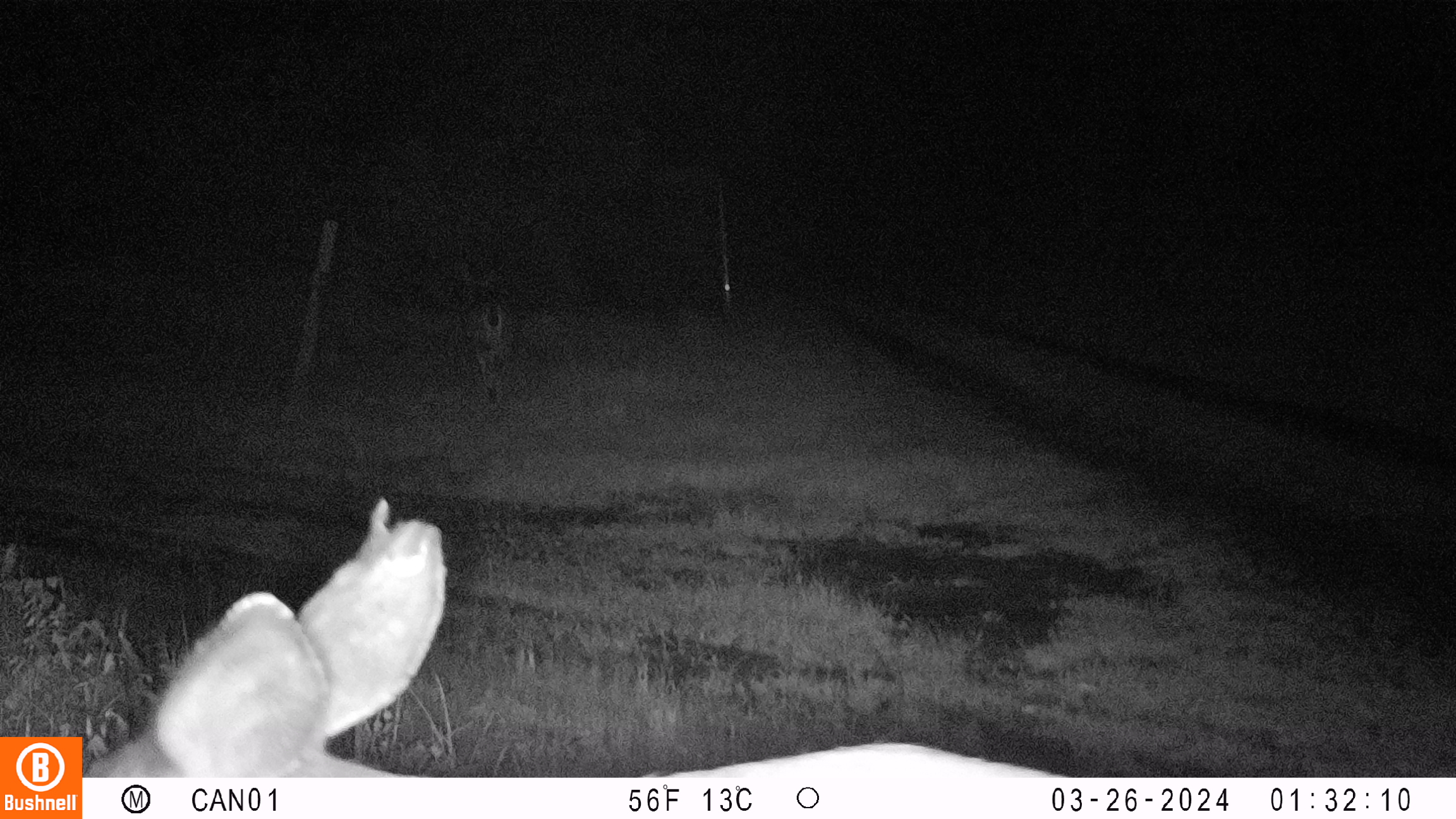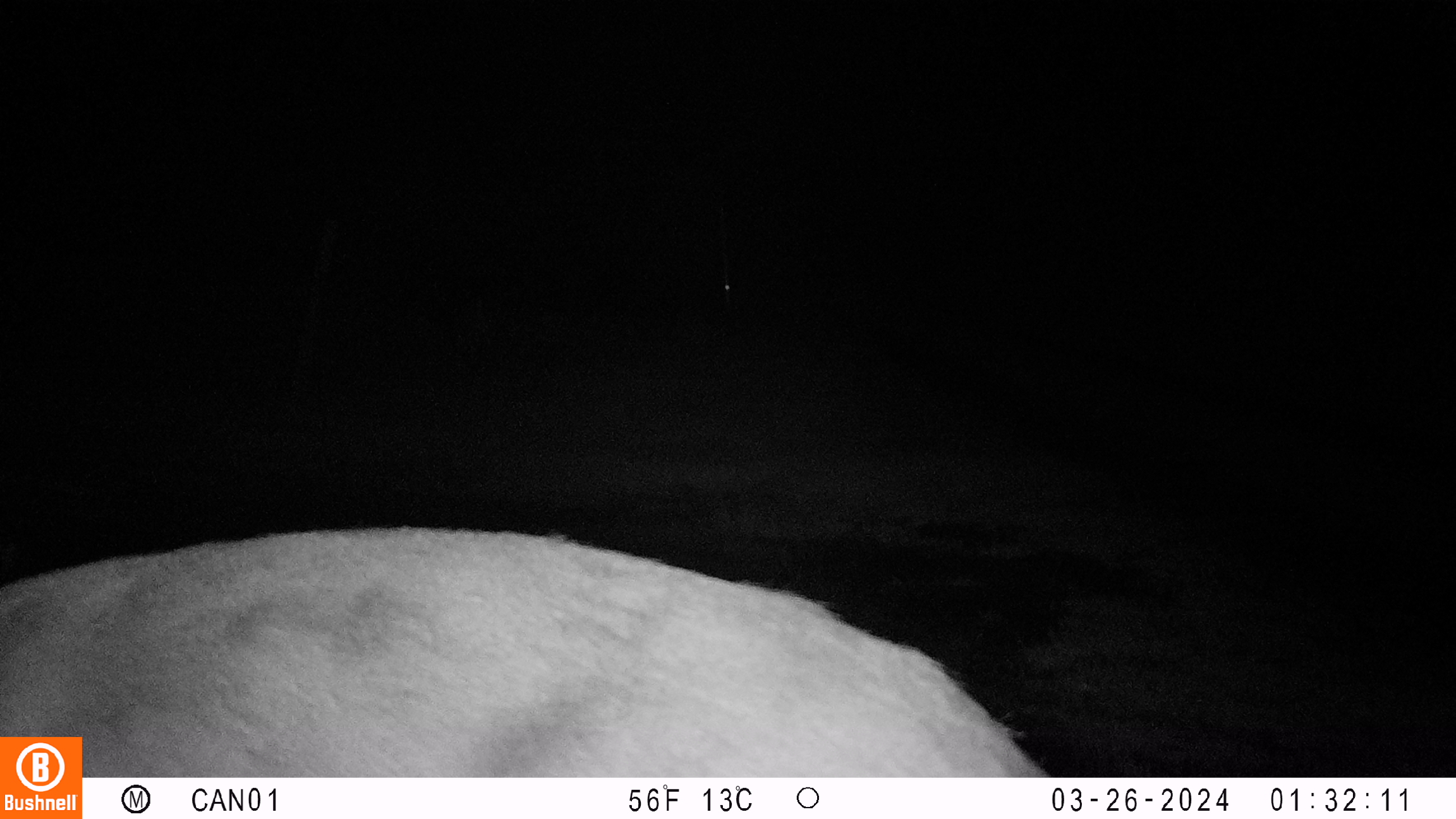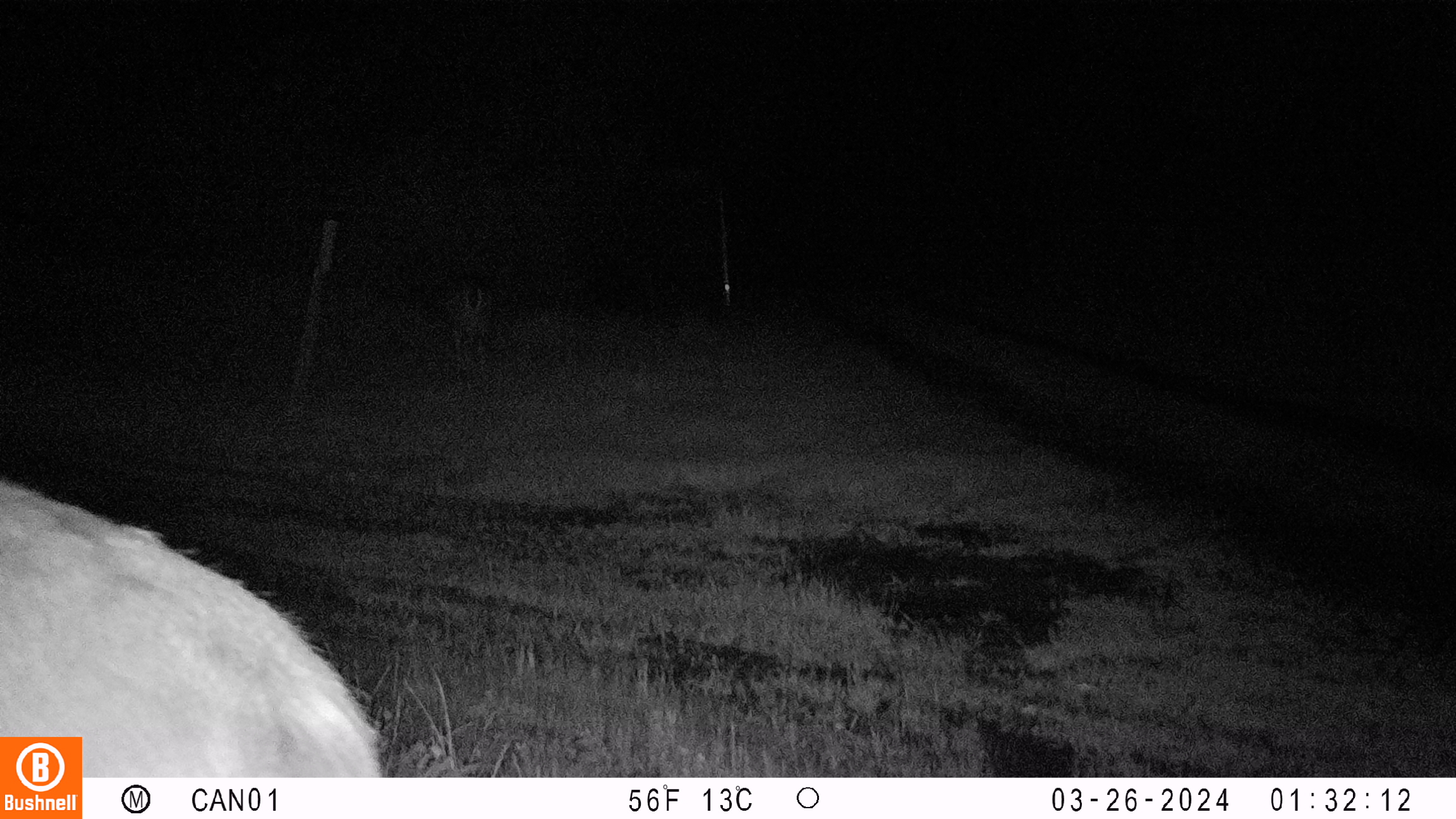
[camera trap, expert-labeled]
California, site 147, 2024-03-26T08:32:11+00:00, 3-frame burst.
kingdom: Animalia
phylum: Chordata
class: Mammalia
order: Artiodactyla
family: Cervidae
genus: Odocoileus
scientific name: Odocoileus hemionus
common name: mule deer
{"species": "mule deer (Odocoileus hemionus)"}